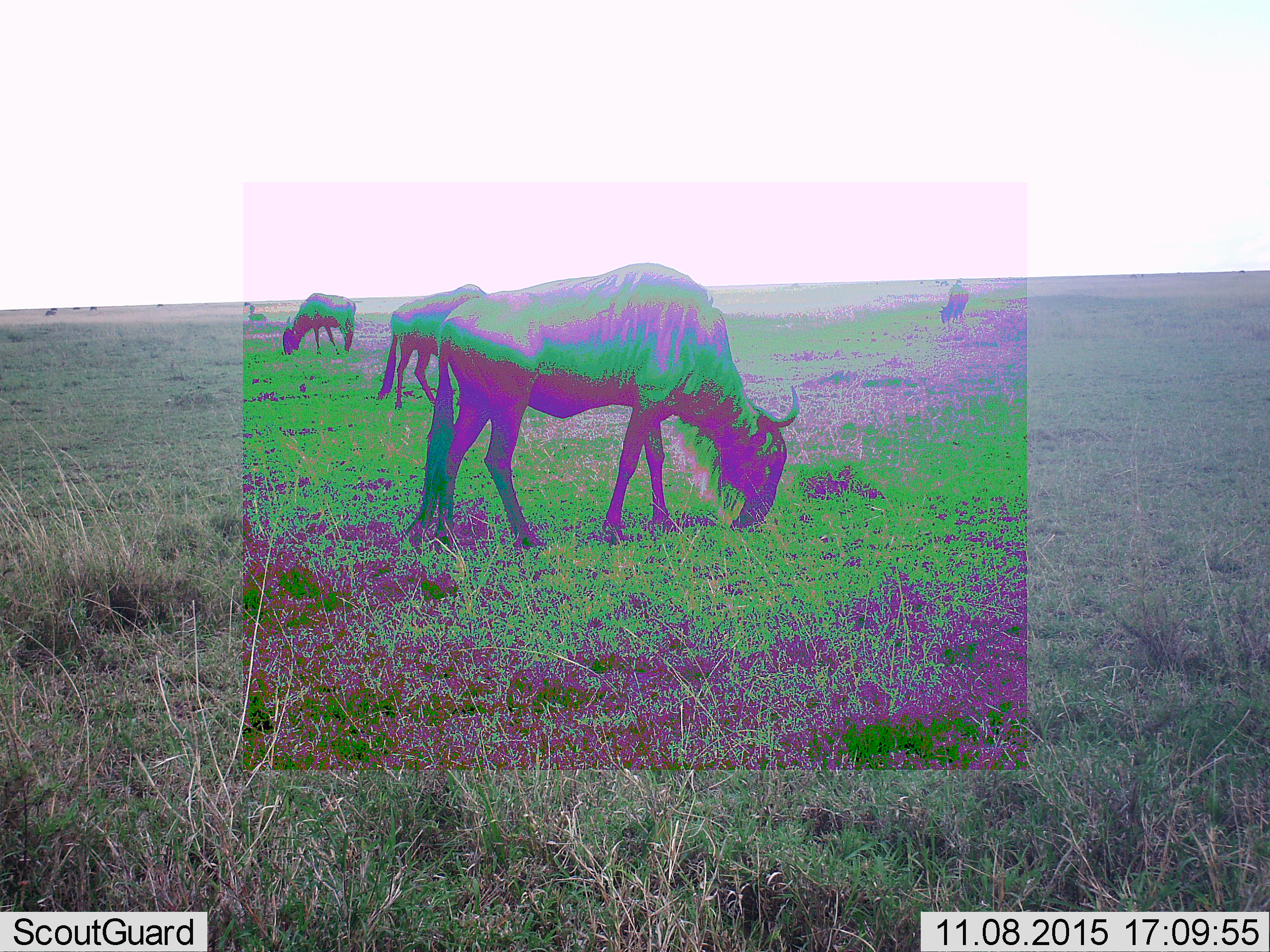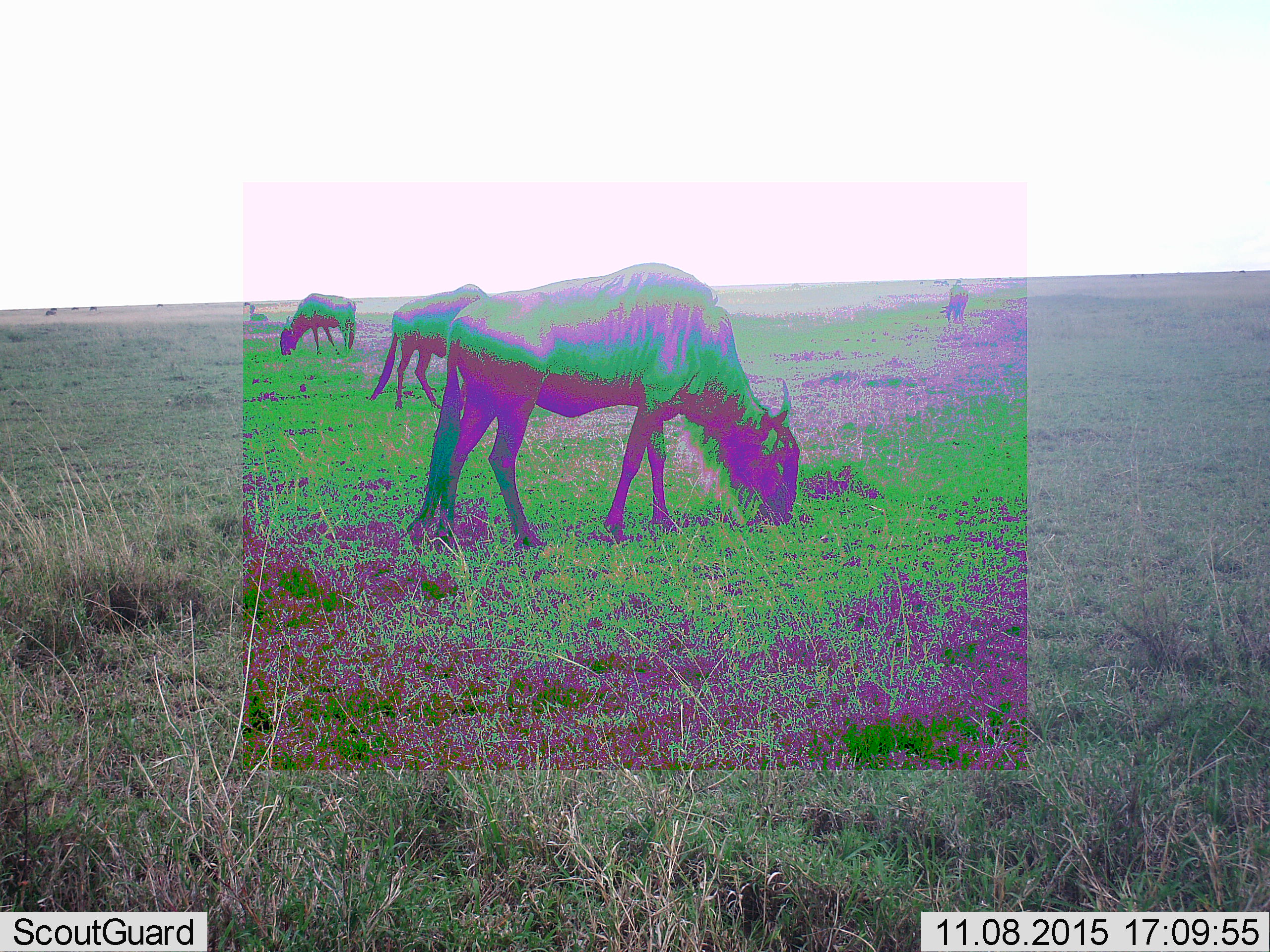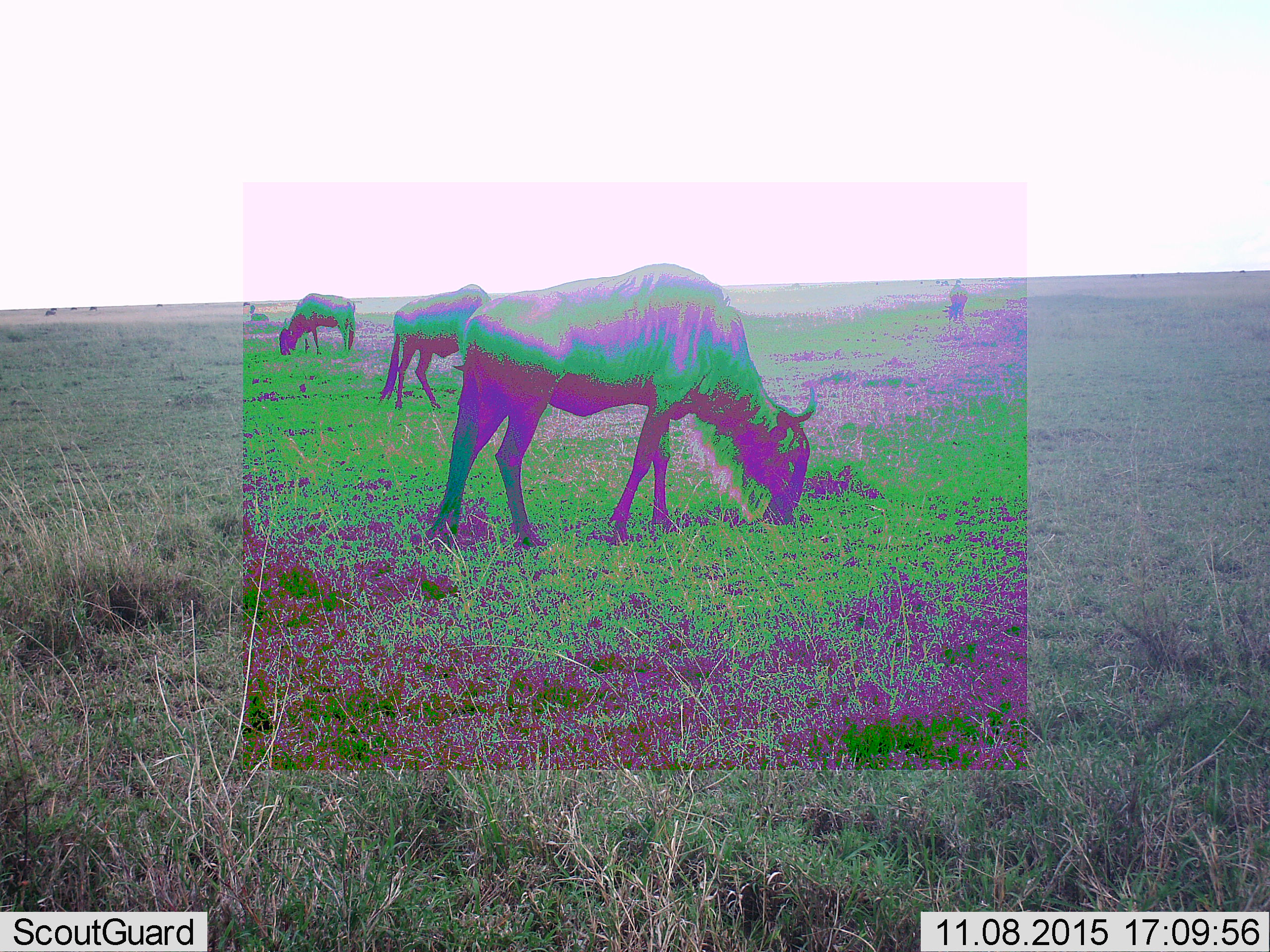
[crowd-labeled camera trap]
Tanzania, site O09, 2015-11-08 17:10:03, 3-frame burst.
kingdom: Animalia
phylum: Chordata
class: Mammalia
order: Artiodactyla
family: Bovidae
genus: Connochaetes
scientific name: Connochaetes taurinus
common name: blue wildebeest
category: wildebeest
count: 4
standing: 12%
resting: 0%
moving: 25%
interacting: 0%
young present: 0%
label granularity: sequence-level